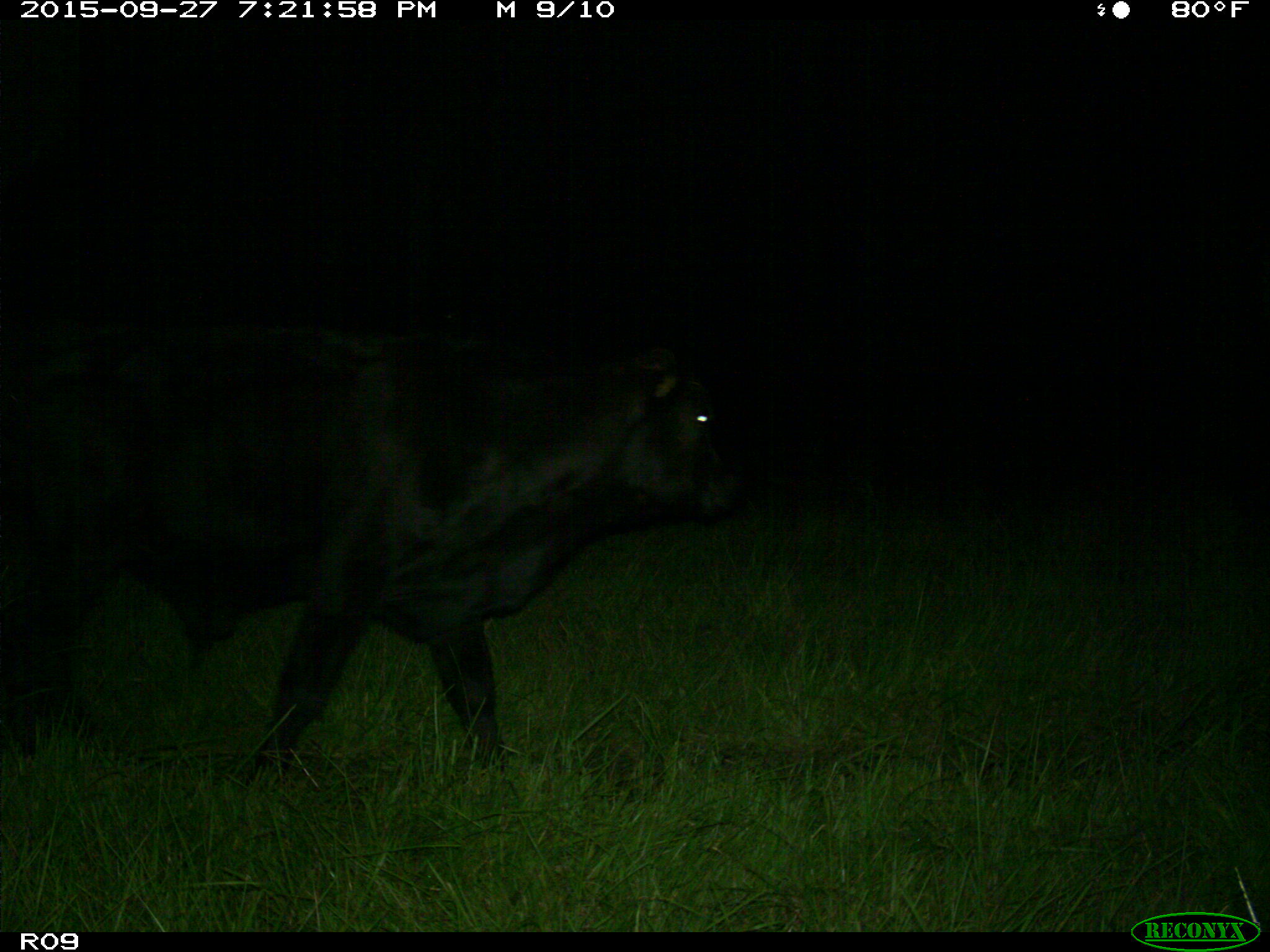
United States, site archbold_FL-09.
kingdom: Animalia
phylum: Chordata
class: Mammalia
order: Artiodactyla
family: Bovidae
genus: Bos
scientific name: Bos taurus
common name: domestic cow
Bos taurus (domestic cow).